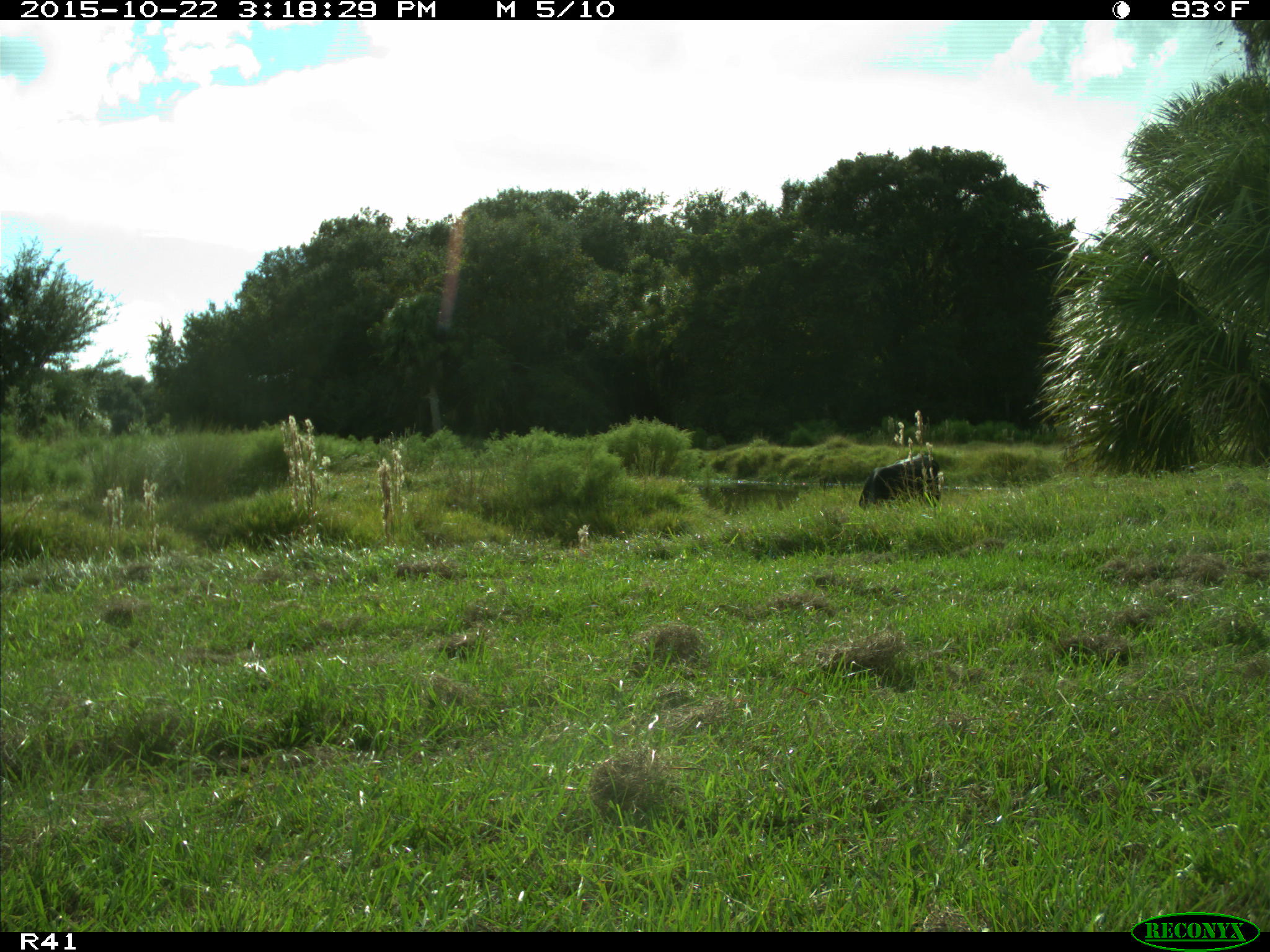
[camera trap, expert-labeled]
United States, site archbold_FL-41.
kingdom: Animalia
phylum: Chordata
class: Mammalia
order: Artiodactyla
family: Bovidae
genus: Bos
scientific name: Bos taurus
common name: domestic cow